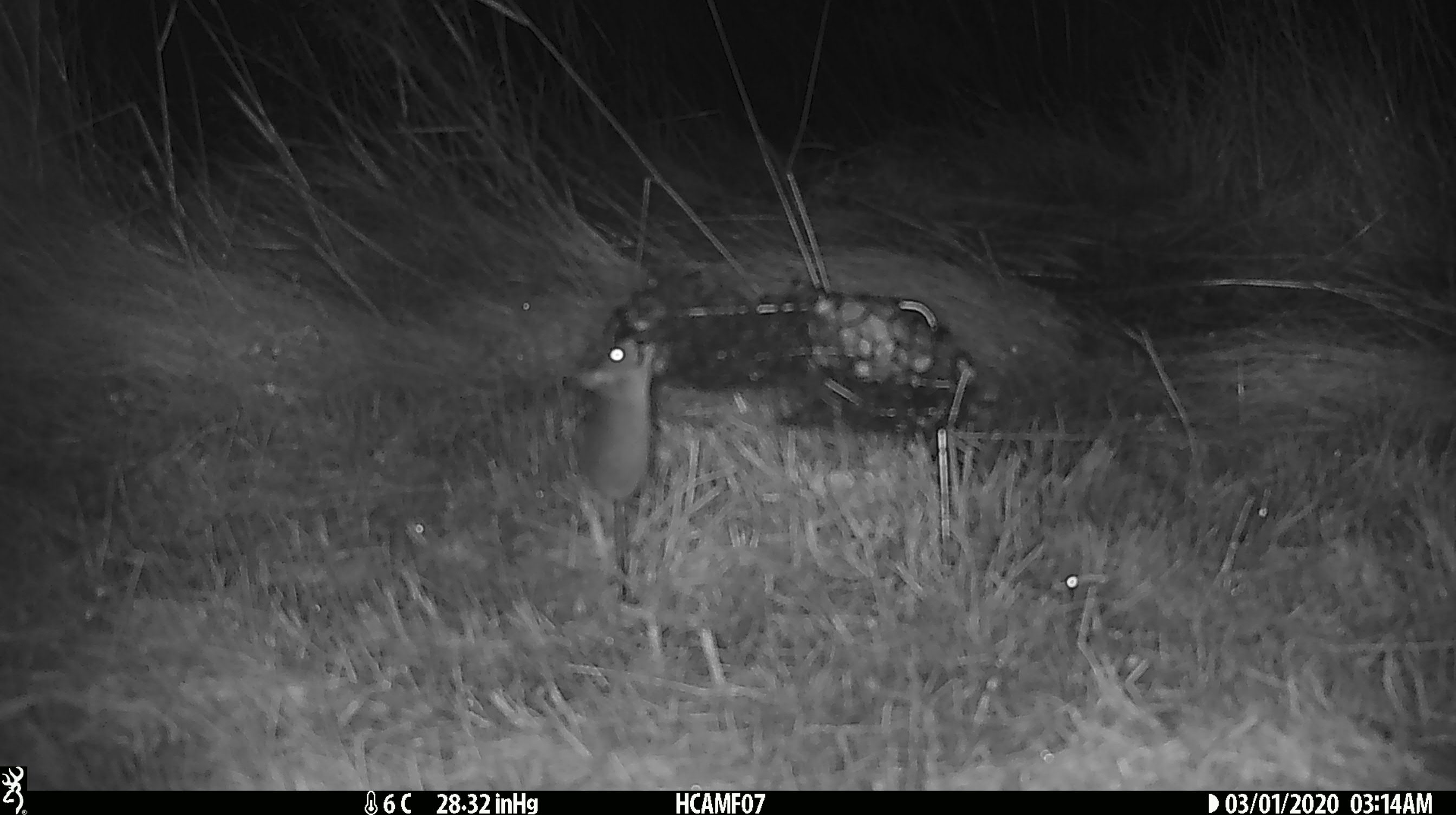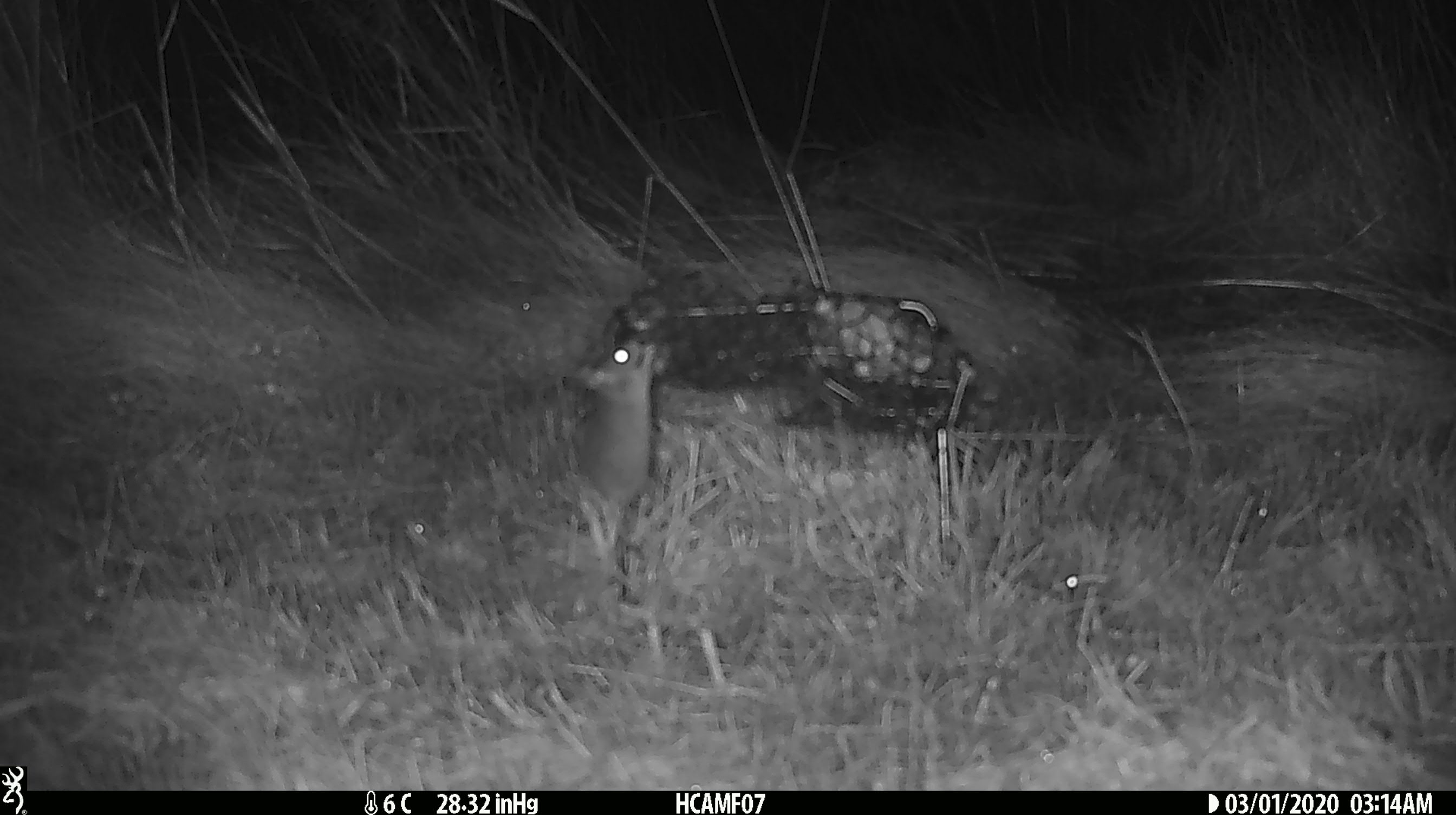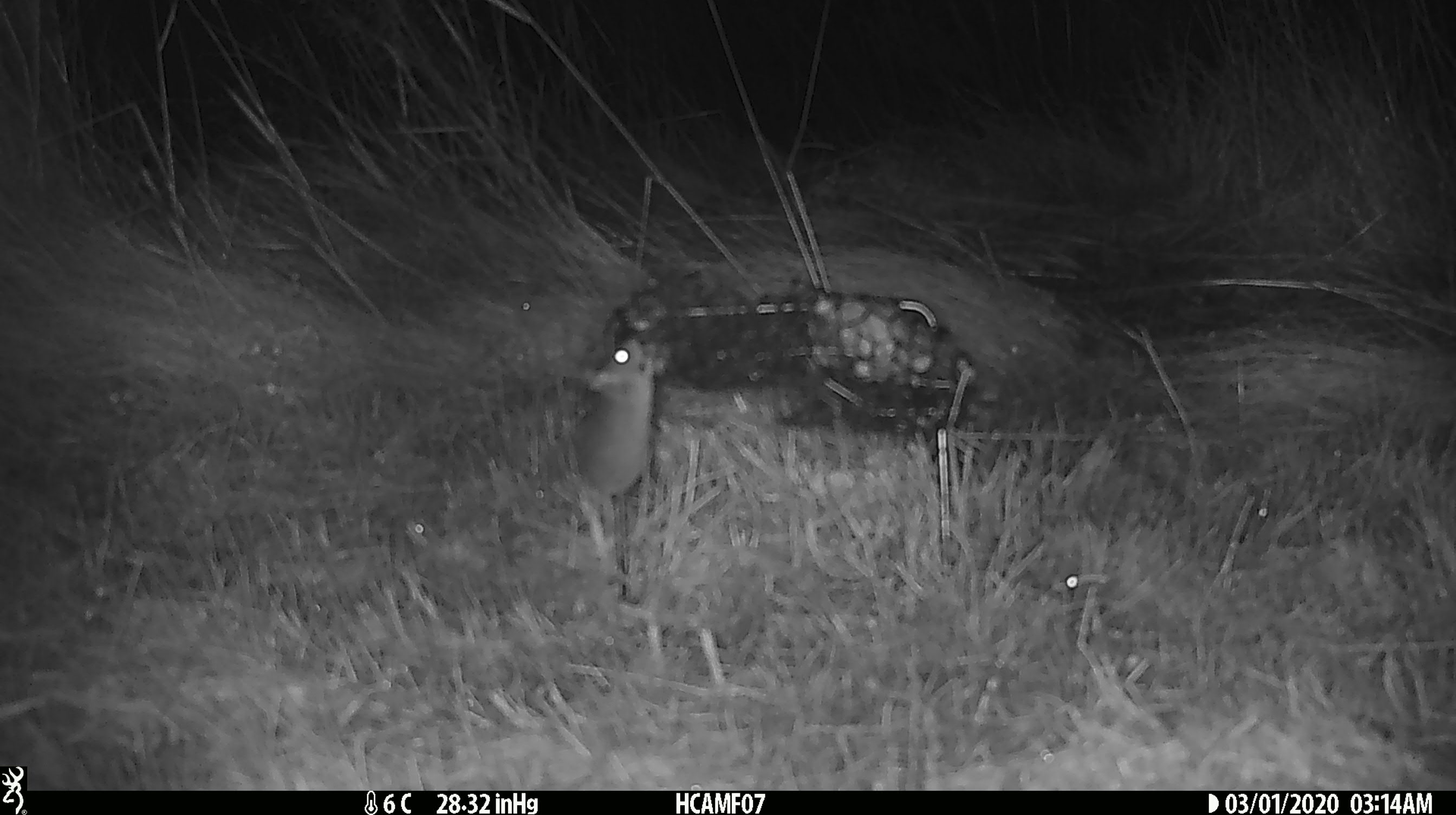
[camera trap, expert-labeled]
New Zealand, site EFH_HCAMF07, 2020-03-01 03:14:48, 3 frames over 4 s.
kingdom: Animalia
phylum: Chordata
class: Mammalia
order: Rodentia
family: Muridae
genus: Mus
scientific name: Mus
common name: mouse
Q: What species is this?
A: Mouse (Mus).